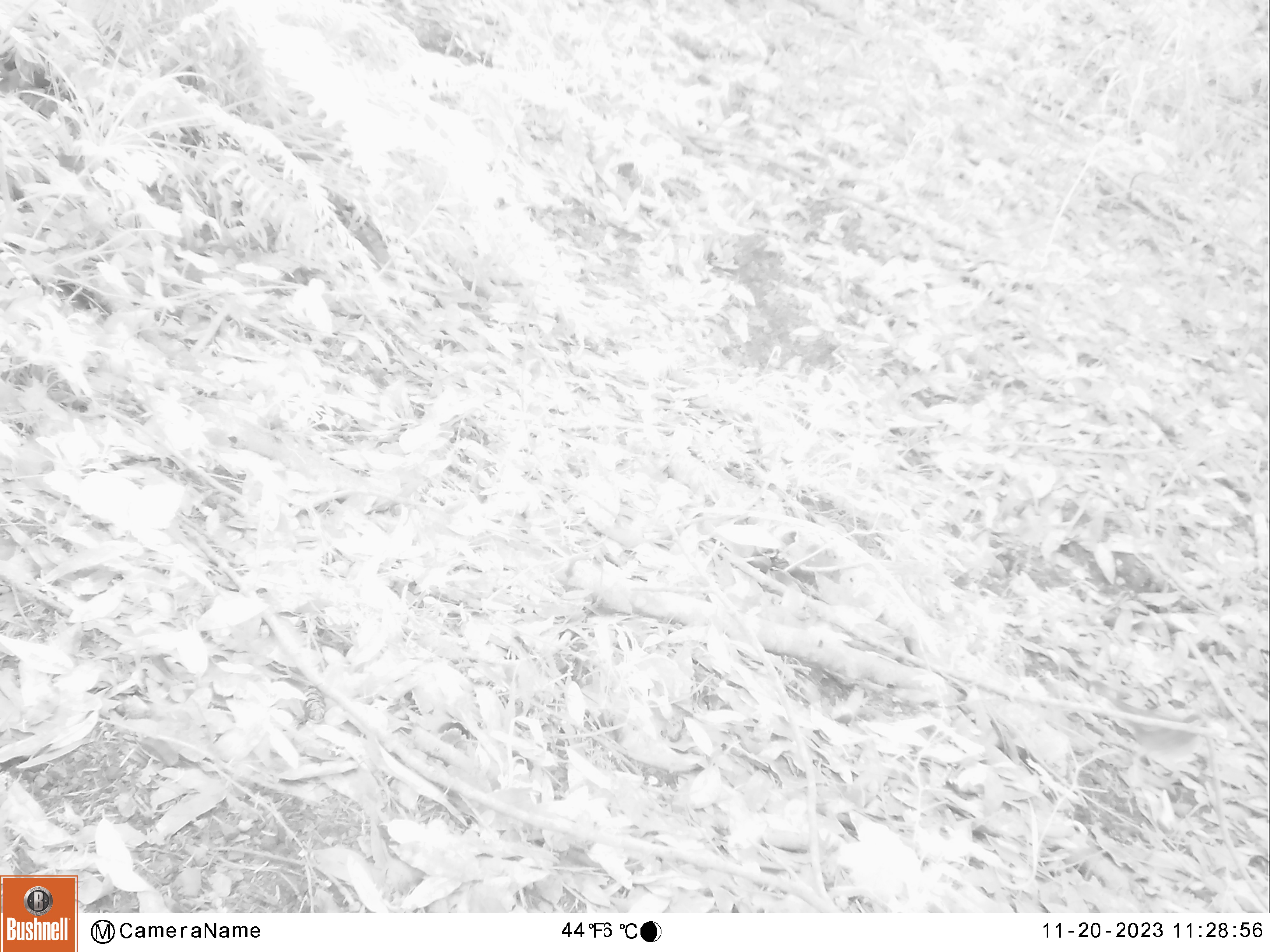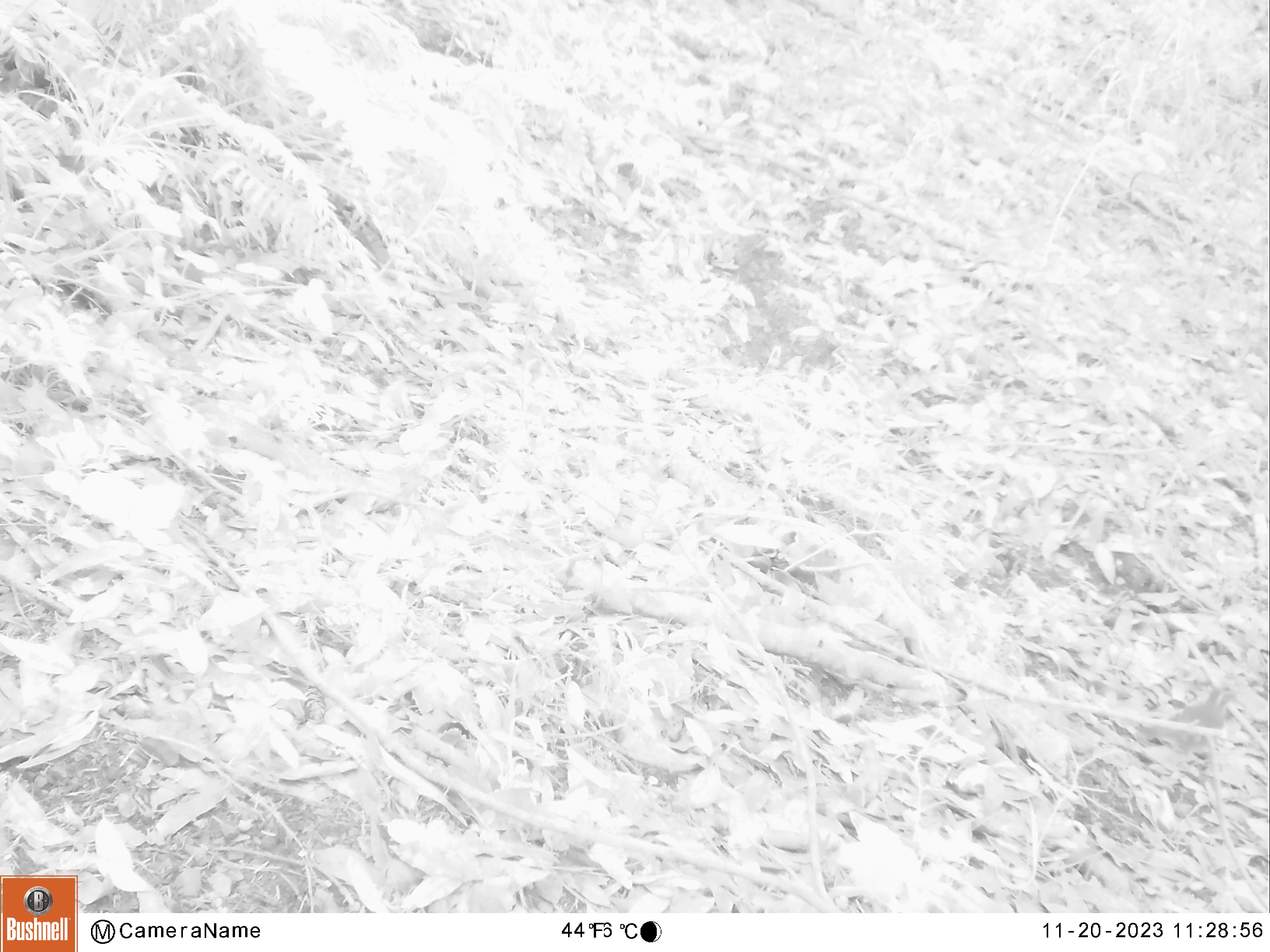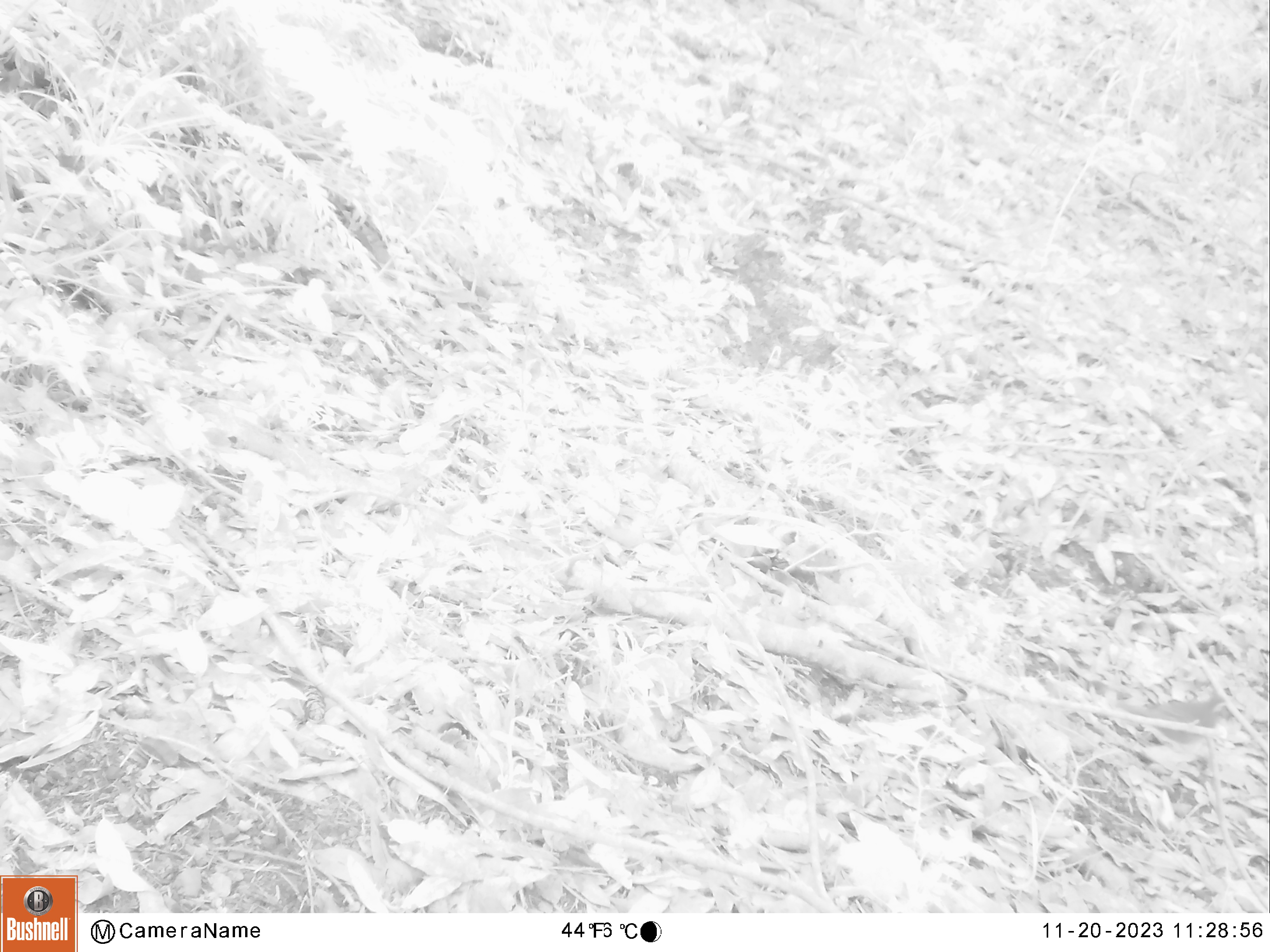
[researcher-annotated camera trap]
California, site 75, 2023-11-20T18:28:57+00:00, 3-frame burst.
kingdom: Animalia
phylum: Chordata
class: Aves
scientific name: Aves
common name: bird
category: unknown bird